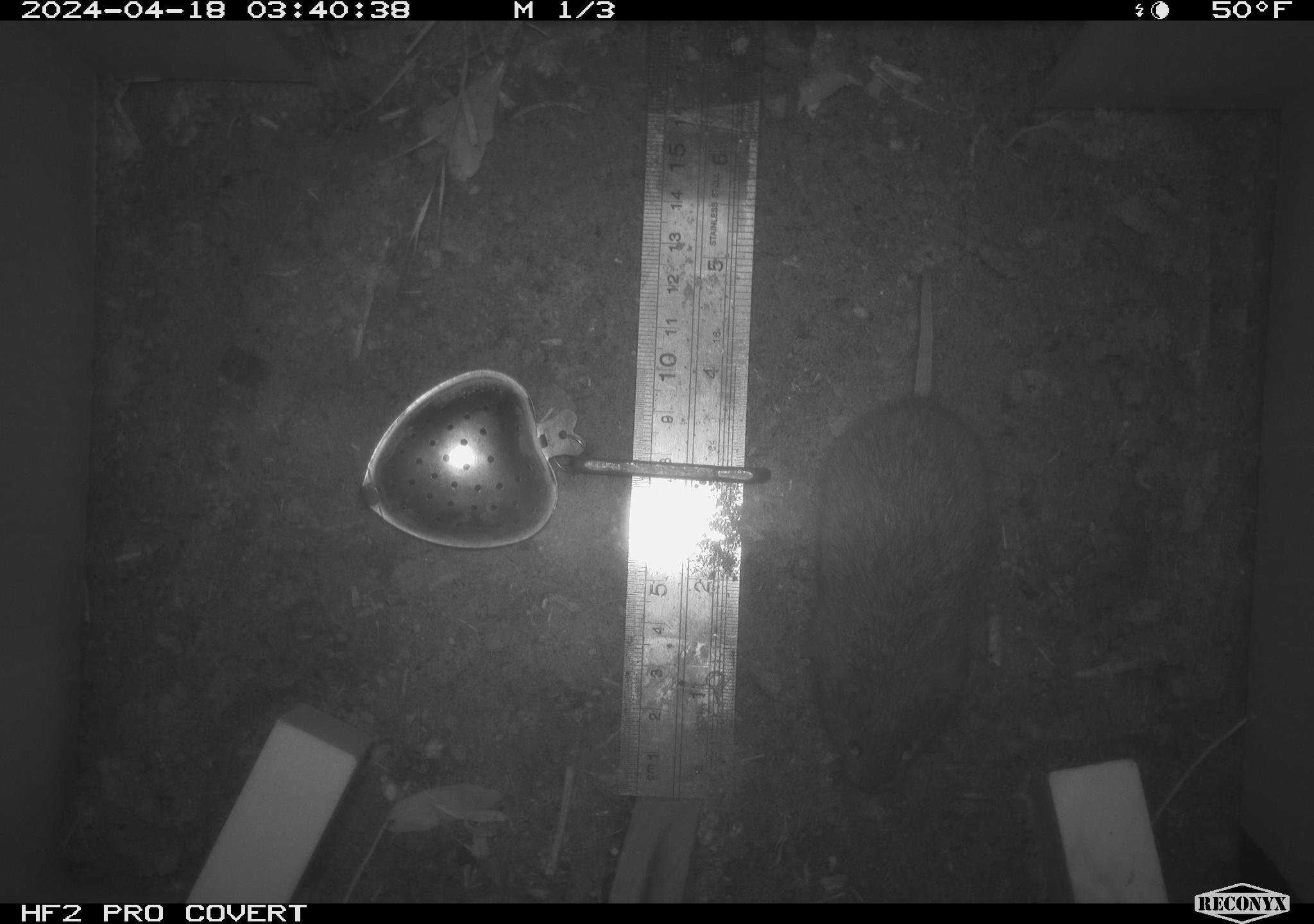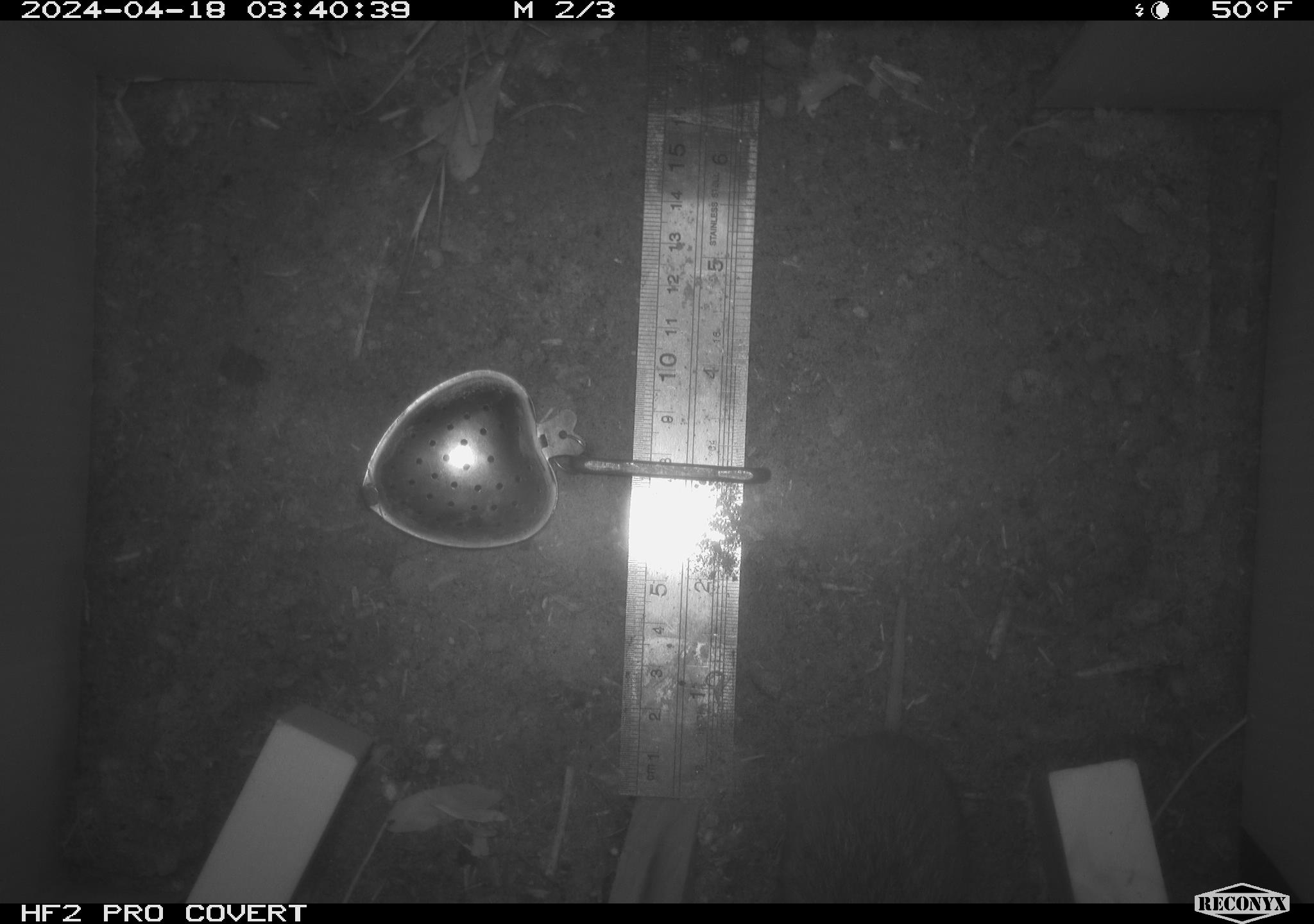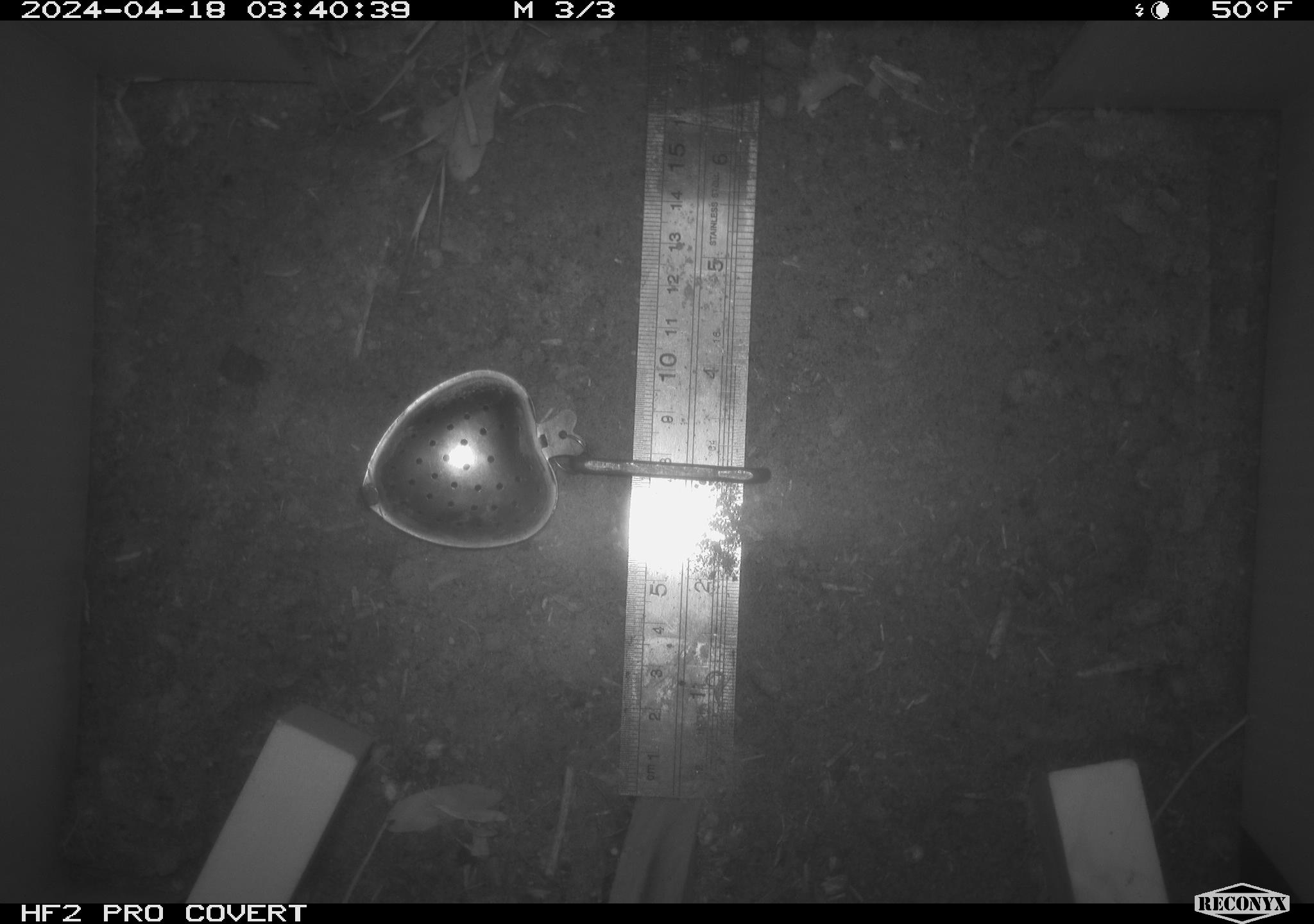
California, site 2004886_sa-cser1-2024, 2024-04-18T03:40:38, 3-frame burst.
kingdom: Animalia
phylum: Chordata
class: Mammalia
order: Rodentia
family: Cricetidae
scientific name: Cricetidae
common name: hamsters, voles, lemmings, and allies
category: cricetidae family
Cricetidae family (hamsters, voles, lemmings, and allies) (Cricetidae).